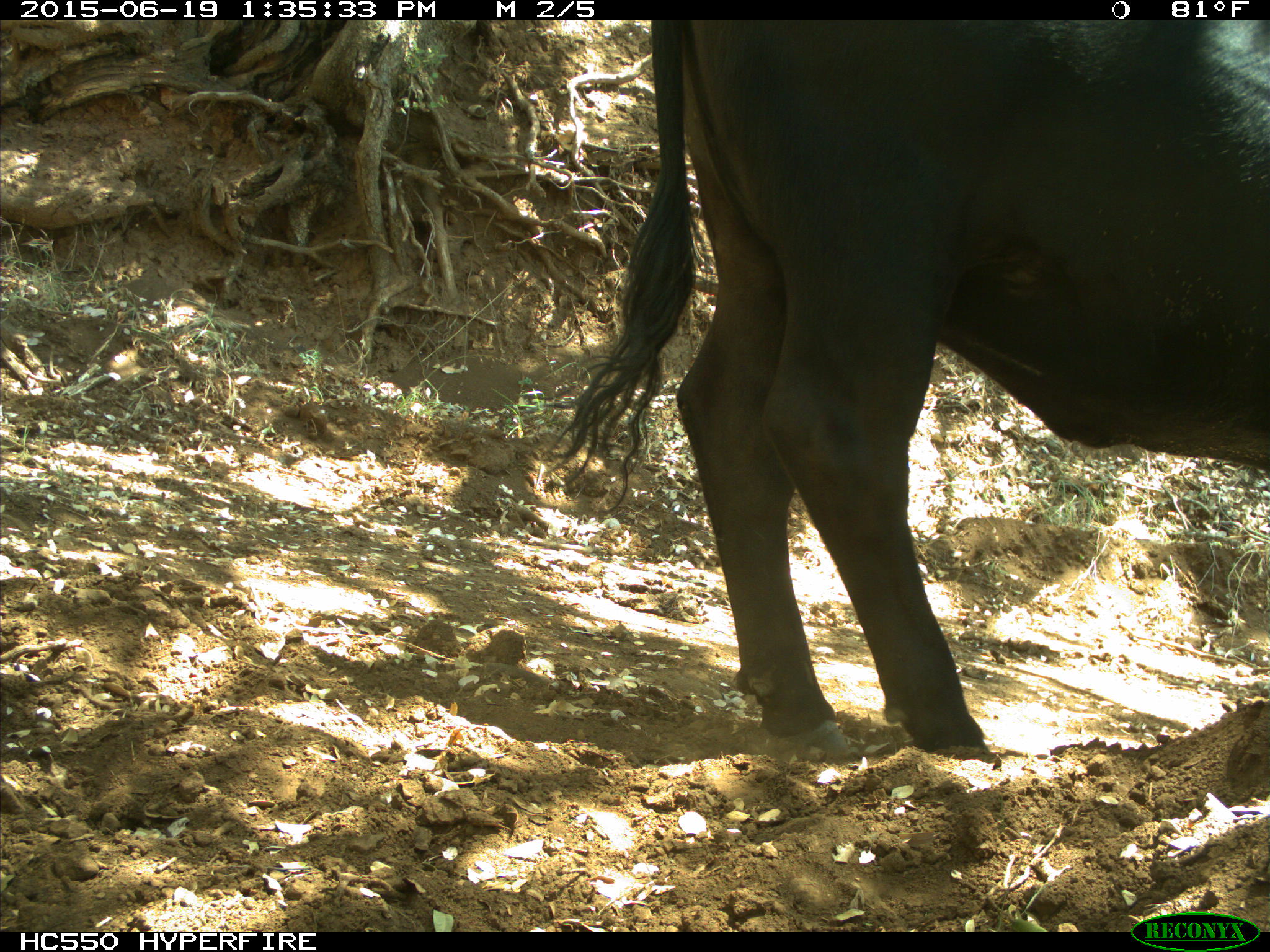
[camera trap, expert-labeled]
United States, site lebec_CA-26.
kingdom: Animalia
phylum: Chordata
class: Mammalia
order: Artiodactyla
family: Bovidae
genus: Bos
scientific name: Bos taurus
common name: domestic cow